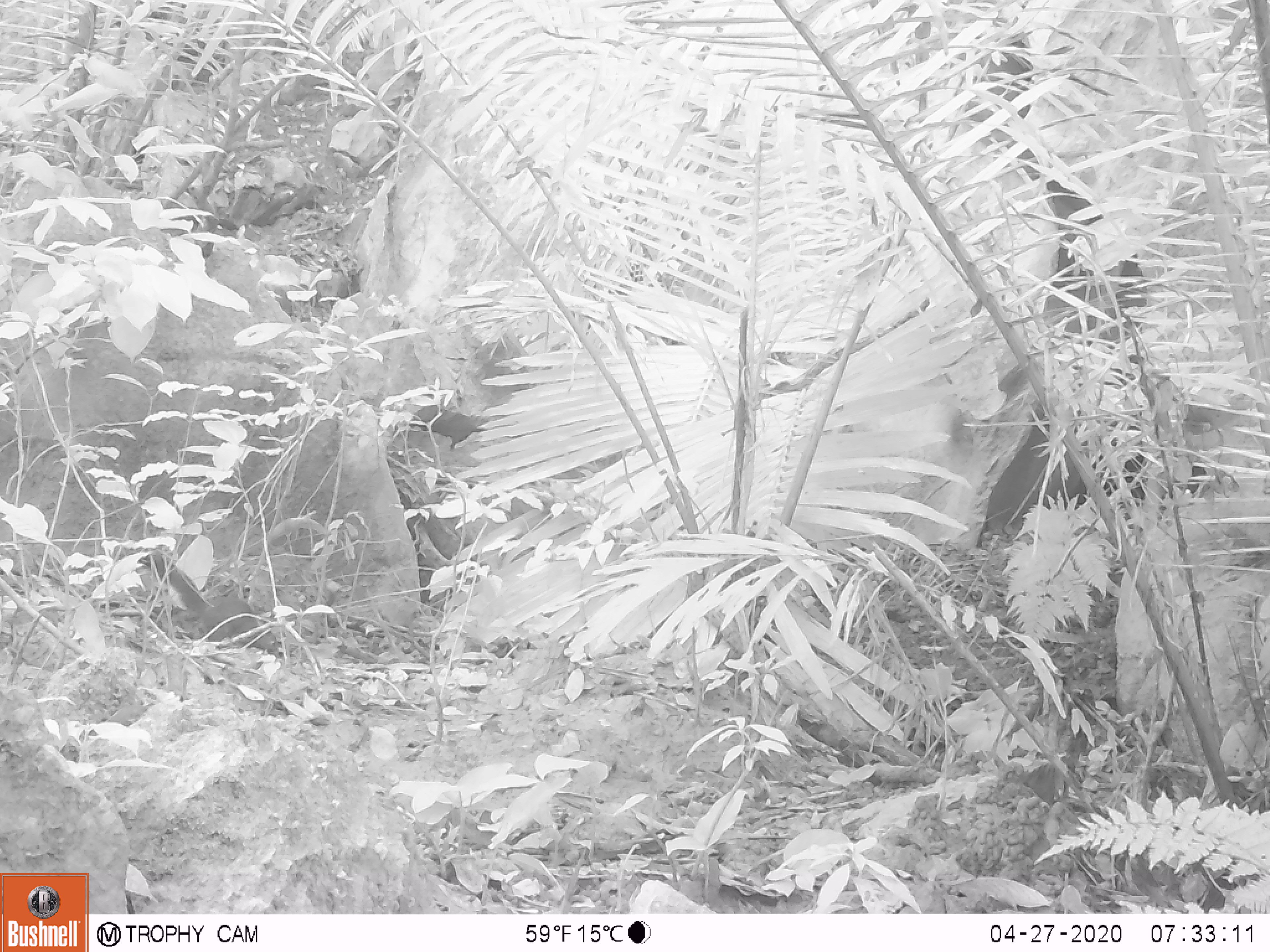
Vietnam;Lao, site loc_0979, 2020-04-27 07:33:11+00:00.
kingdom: Animalia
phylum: Chordata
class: Mammalia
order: Rodentia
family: Sciuridae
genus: Dremomys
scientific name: Dremomys rufigenis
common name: red-cheeked squirrel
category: red cheeked squirrel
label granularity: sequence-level